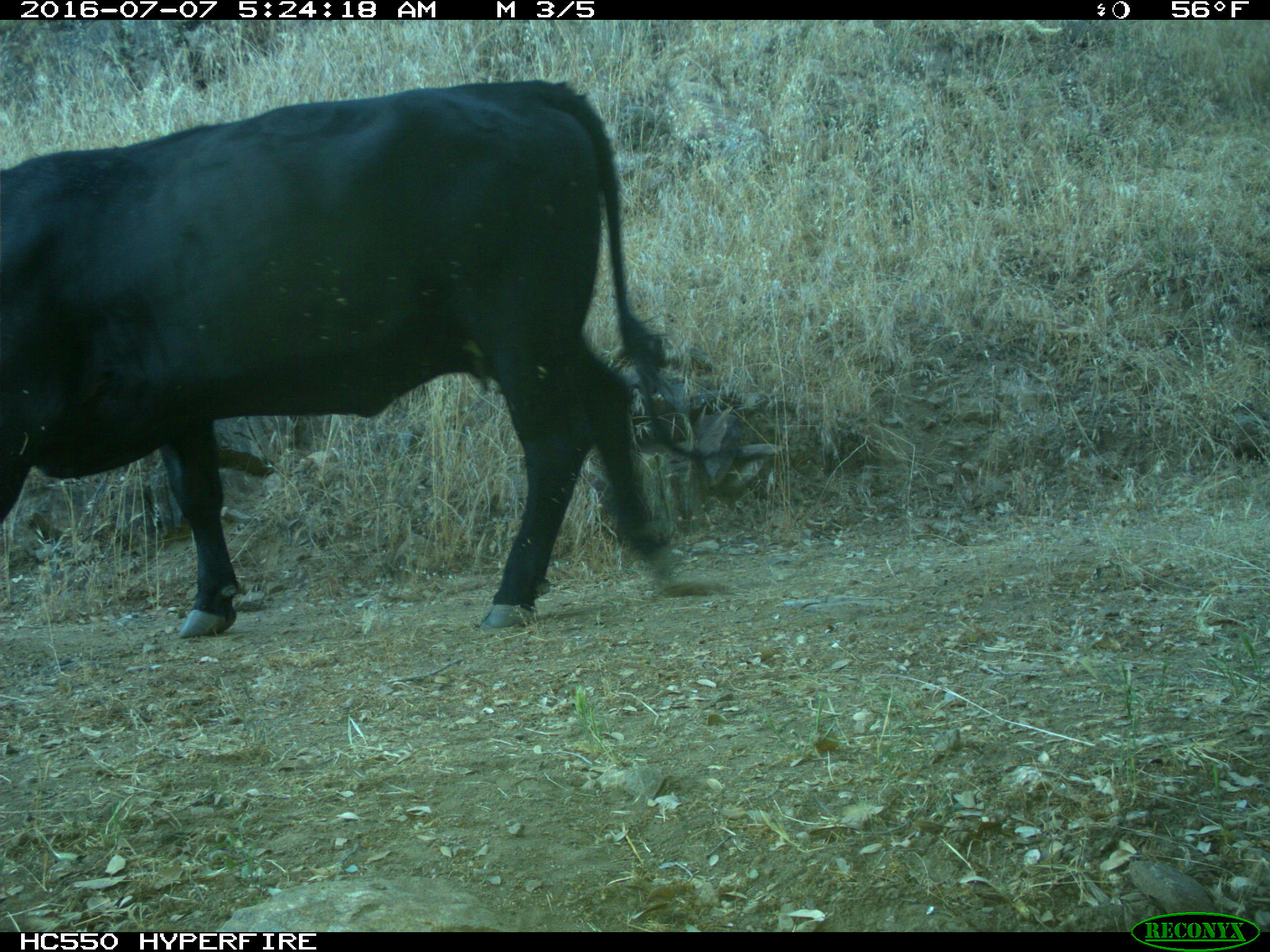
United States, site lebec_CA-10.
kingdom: Animalia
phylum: Chordata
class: Mammalia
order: Artiodactyla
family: Bovidae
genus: Bos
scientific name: Bos taurus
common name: domestic cow